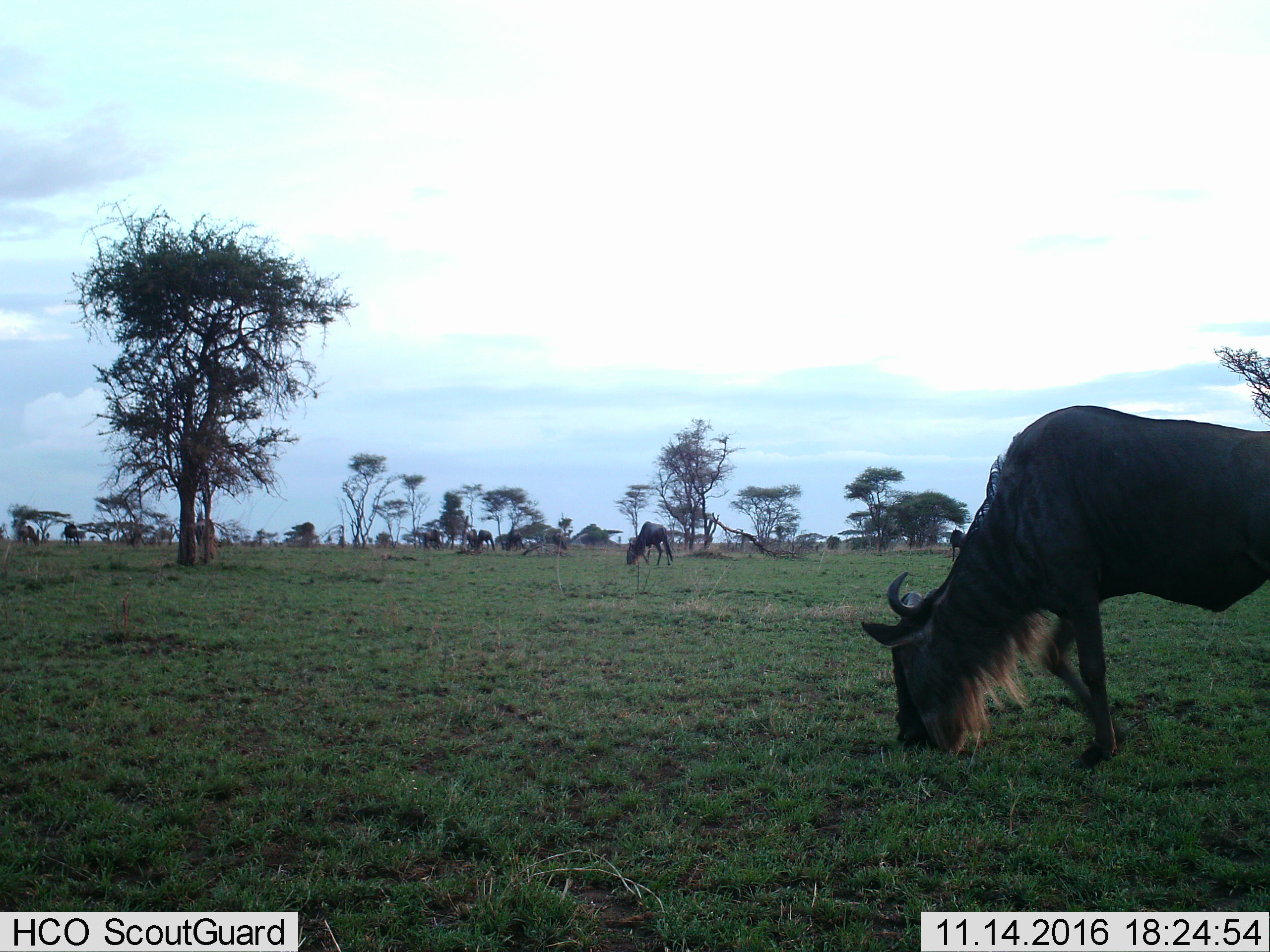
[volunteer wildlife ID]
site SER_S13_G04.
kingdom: Animalia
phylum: Chordata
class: Mammalia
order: Artiodactyla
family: Bovidae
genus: Connochaetes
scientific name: Connochaetes taurinus taurinus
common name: blue wildebeest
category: wildebeestblue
Wildebeestblue (blue wildebeest) (Connochaetes taurinus taurinus), count 9. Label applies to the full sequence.